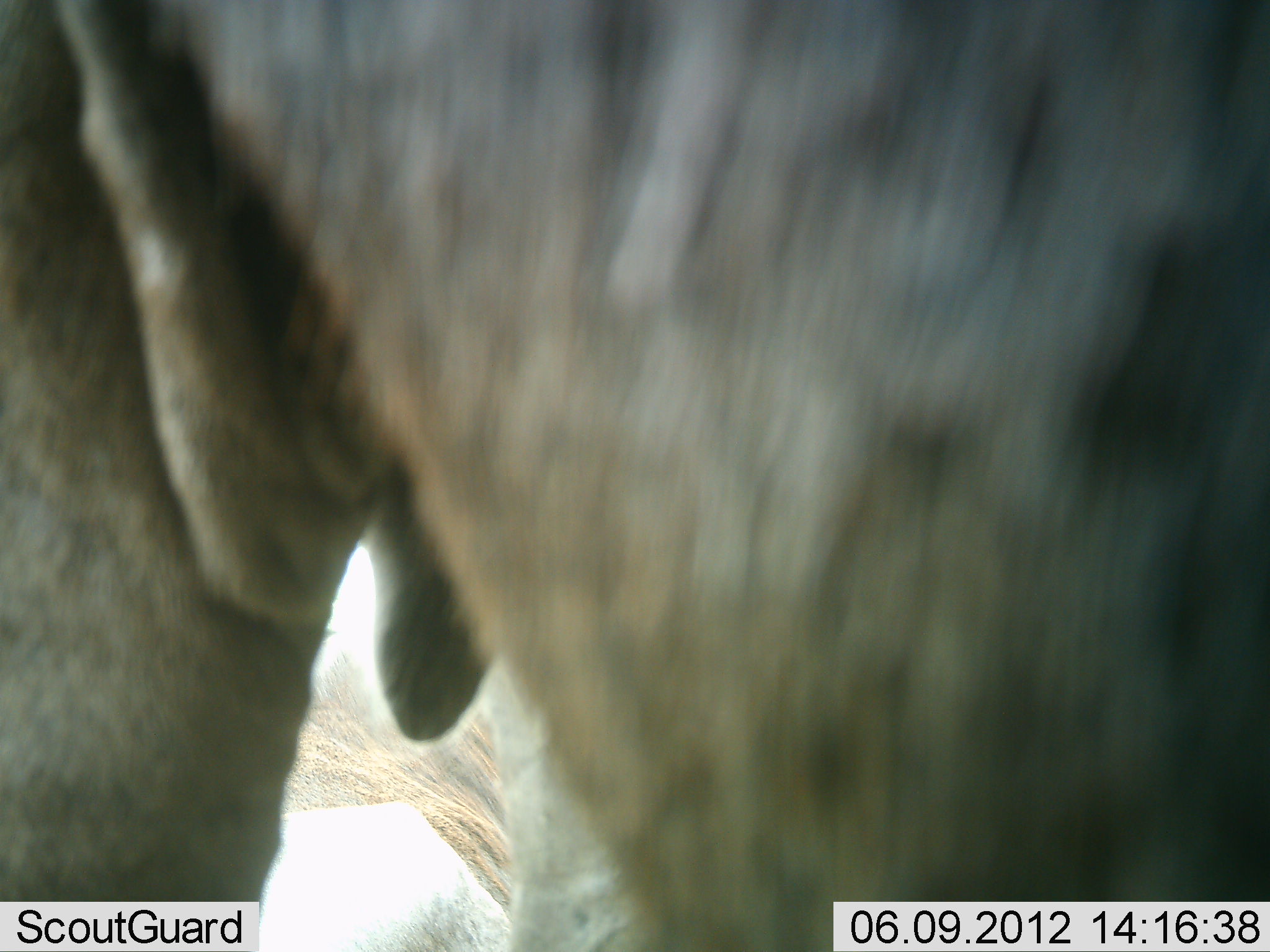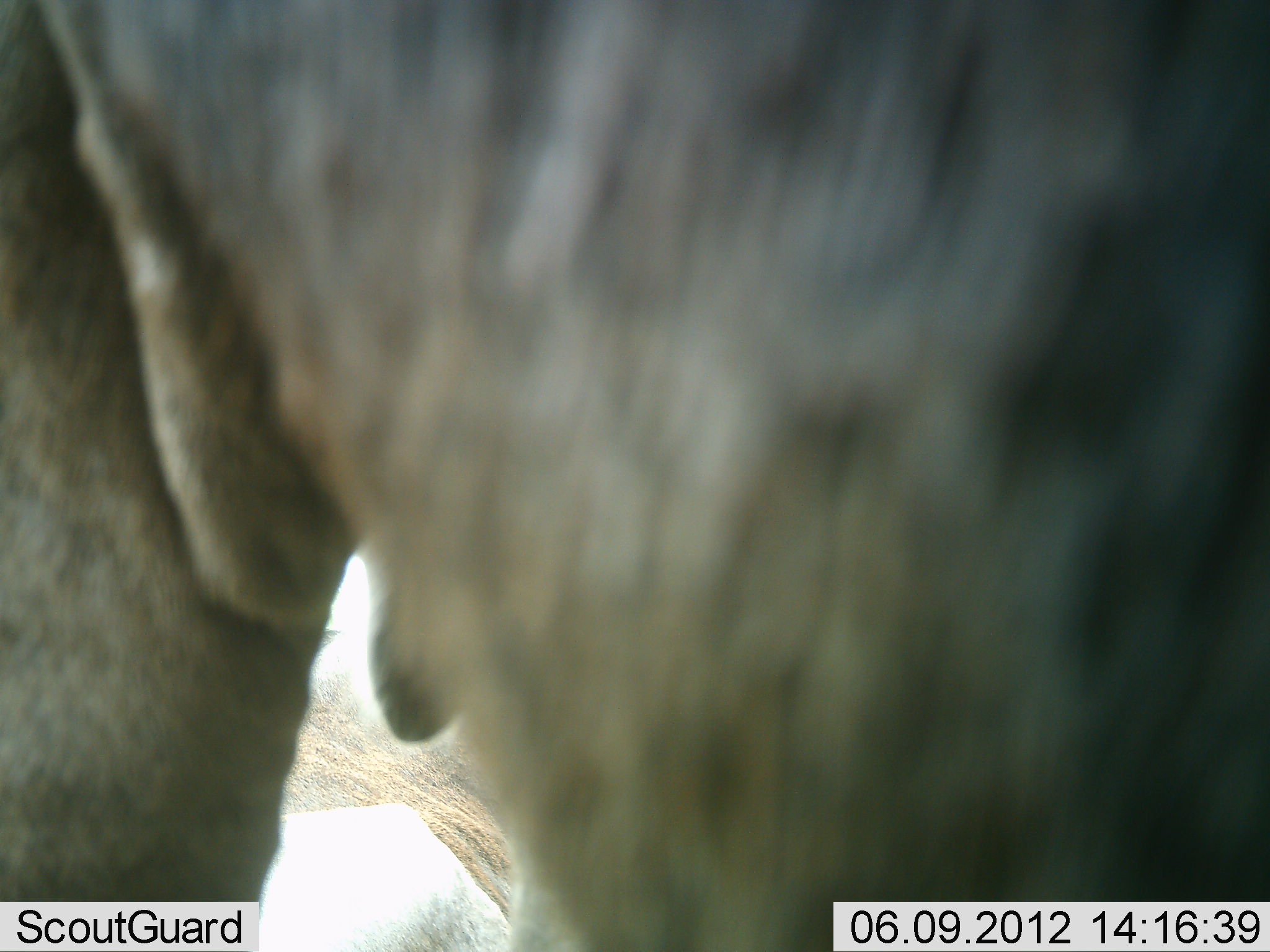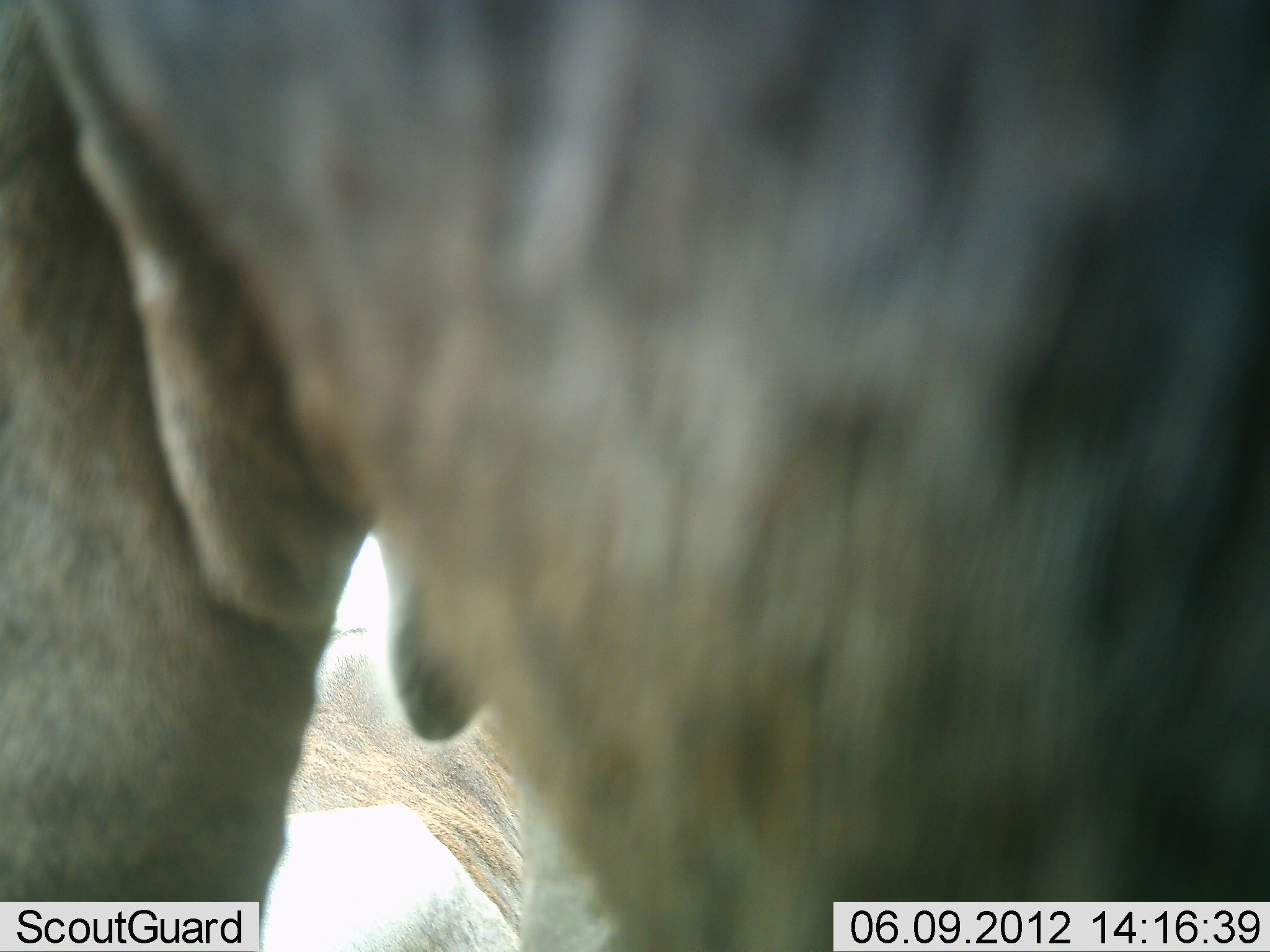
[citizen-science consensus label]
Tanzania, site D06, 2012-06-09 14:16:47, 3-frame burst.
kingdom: Animalia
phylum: Chordata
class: Mammalia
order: Artiodactyla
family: Bovidae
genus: Connochaetes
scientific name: Connochaetes taurinus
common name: blue wildebeest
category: wildebeest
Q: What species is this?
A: Wildebeest (blue wildebeest) (Connochaetes taurinus).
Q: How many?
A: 1.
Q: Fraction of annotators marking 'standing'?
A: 100%.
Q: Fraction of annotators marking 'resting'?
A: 10%.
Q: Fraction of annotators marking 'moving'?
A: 0%.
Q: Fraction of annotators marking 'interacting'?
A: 0%.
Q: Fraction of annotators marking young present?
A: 0%.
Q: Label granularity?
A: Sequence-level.